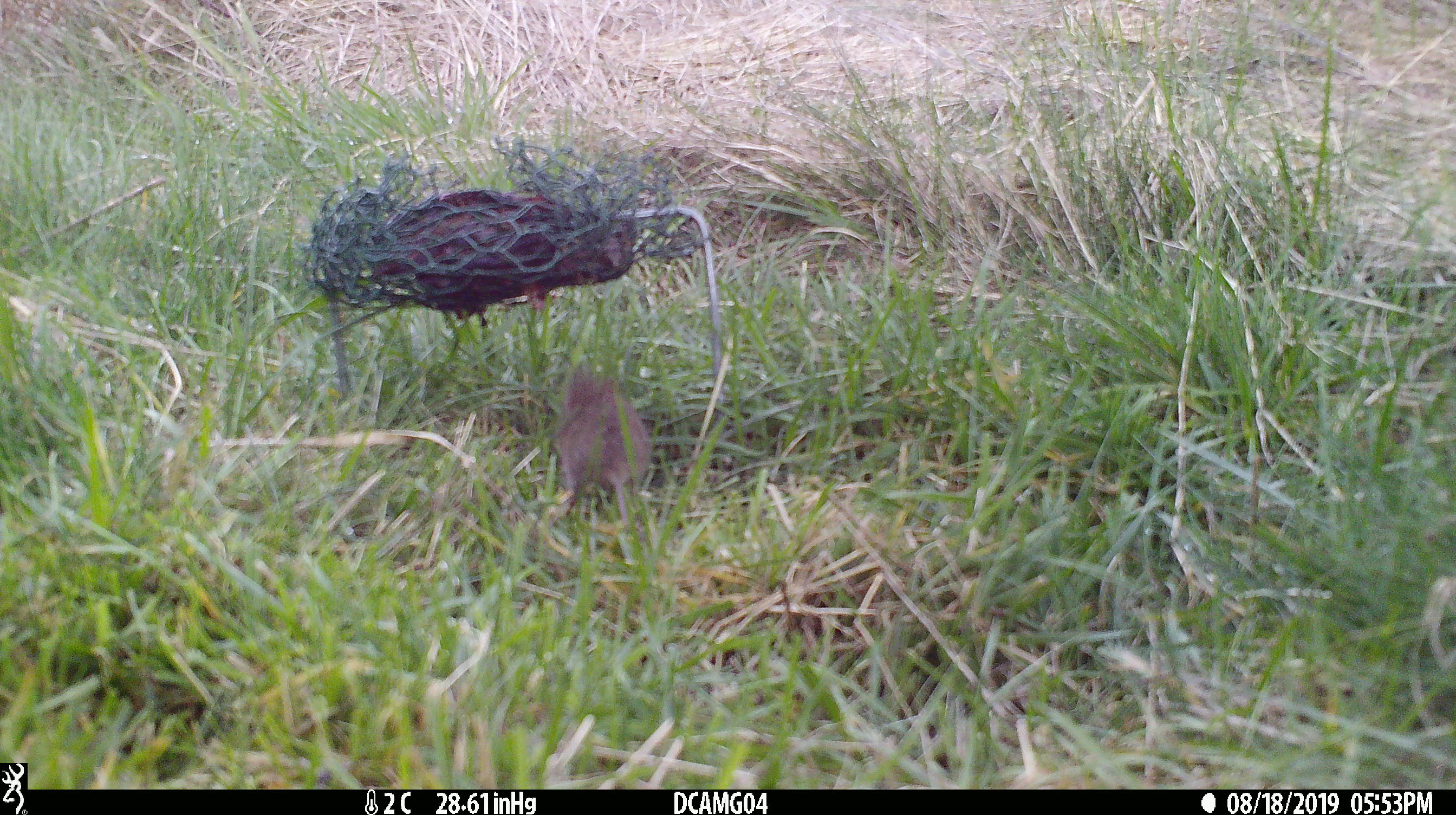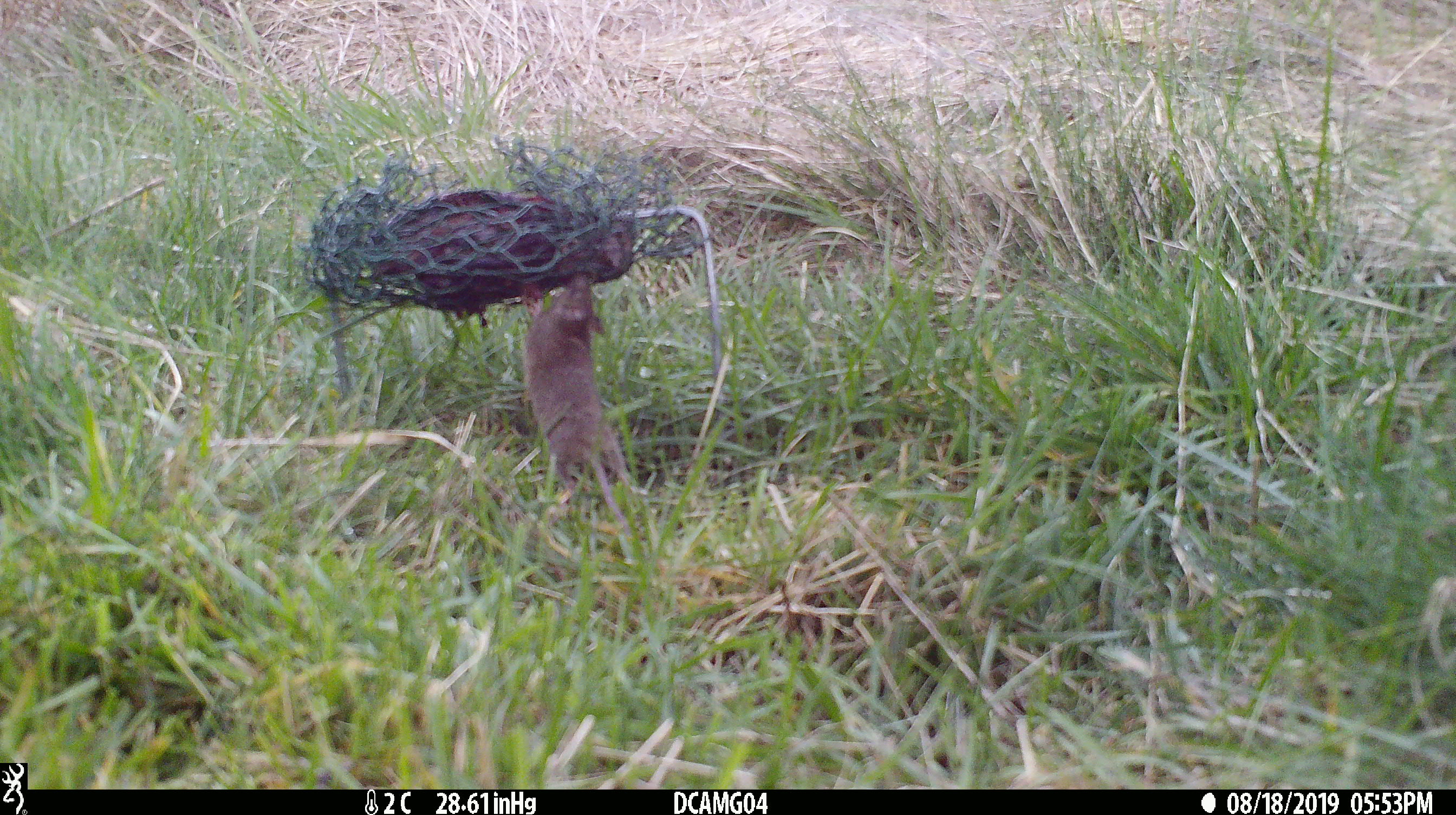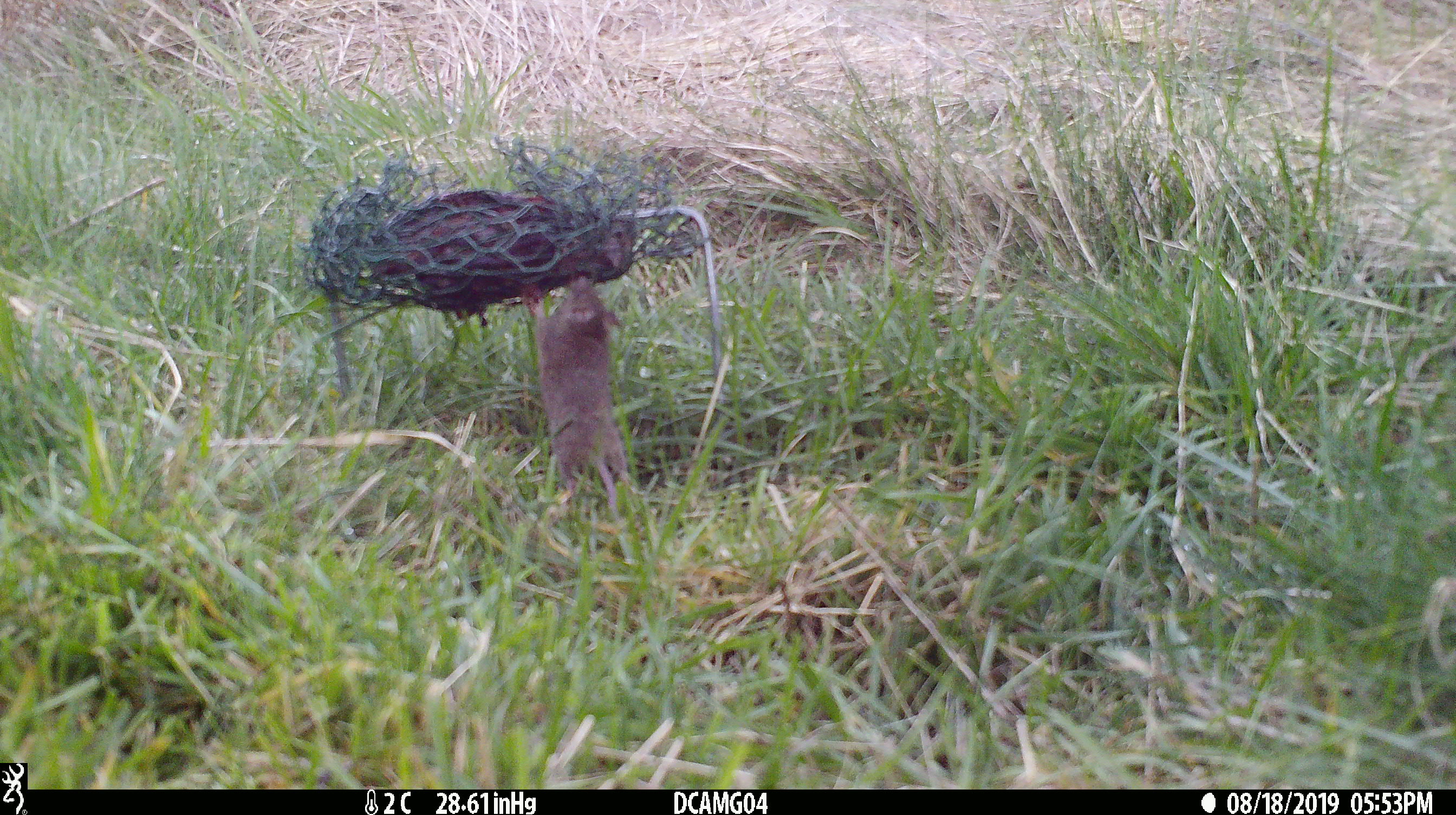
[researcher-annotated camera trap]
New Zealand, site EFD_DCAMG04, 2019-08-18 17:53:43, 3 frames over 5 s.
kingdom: Animalia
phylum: Chordata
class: Mammalia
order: Rodentia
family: Muridae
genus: Mus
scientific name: Mus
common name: mouse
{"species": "mouse (Mus)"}